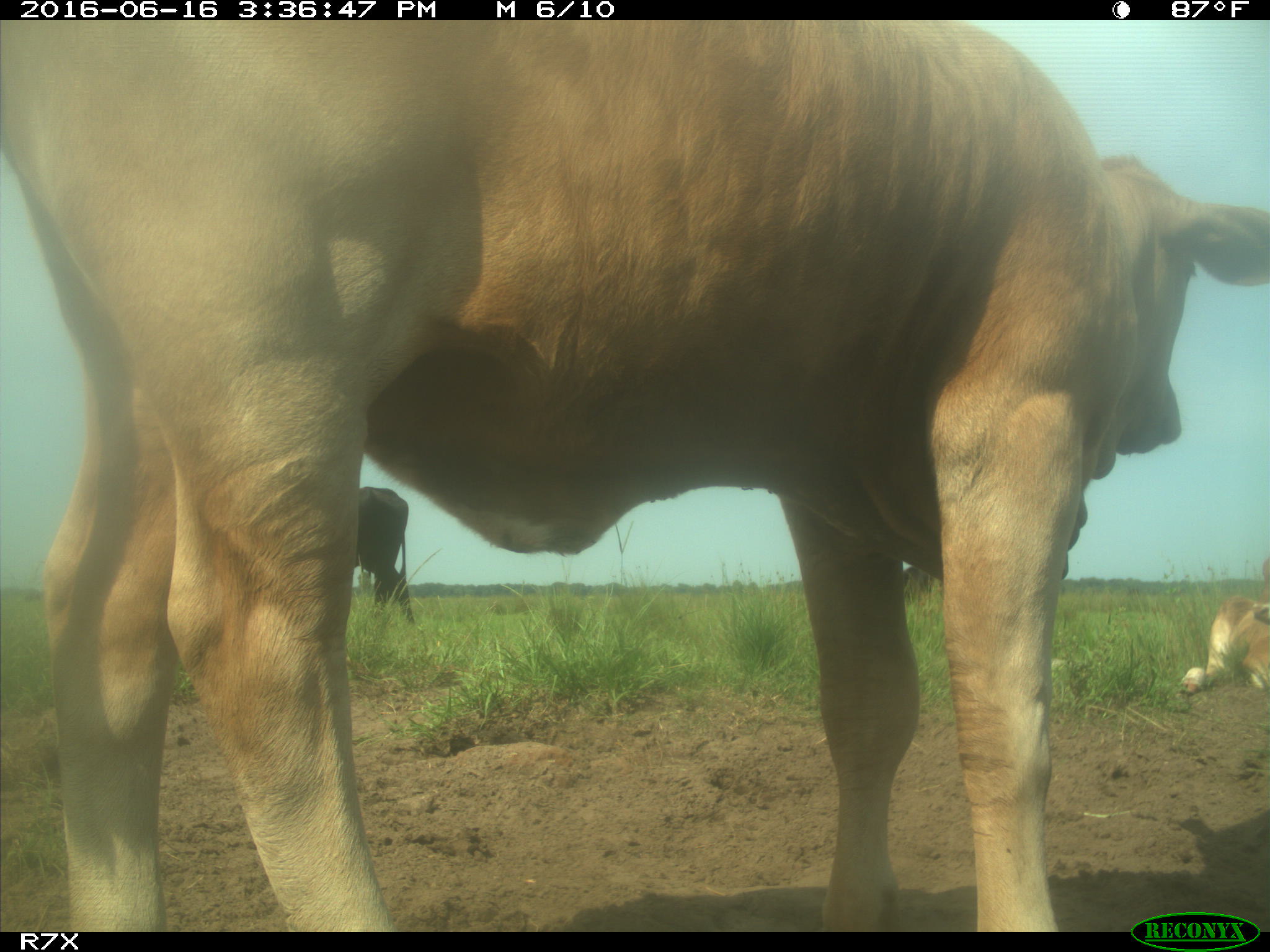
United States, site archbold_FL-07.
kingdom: Animalia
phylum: Chordata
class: Mammalia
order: Artiodactyla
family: Bovidae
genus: Bos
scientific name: Bos taurus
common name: domestic cow